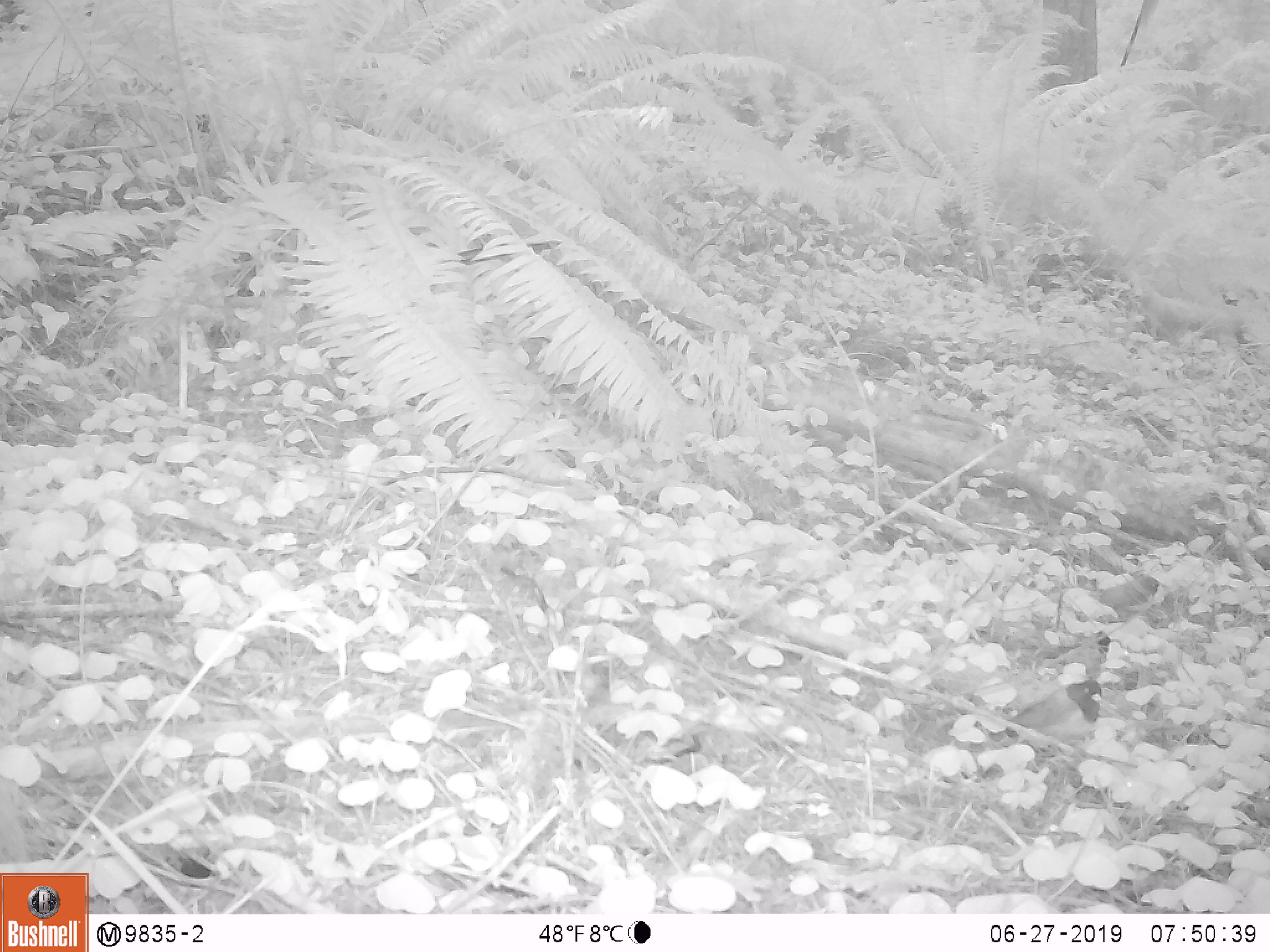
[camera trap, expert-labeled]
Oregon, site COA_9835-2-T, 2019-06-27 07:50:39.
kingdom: Animalia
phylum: Chordata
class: Aves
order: Passeriformes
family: Passerellidae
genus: Junco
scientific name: Junco hyemalis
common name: dark-eyed junco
Dark-eyed junco (Junco hyemalis).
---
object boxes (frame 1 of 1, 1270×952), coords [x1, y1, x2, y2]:
dark-eyed junco: [977, 670, 1125, 772]